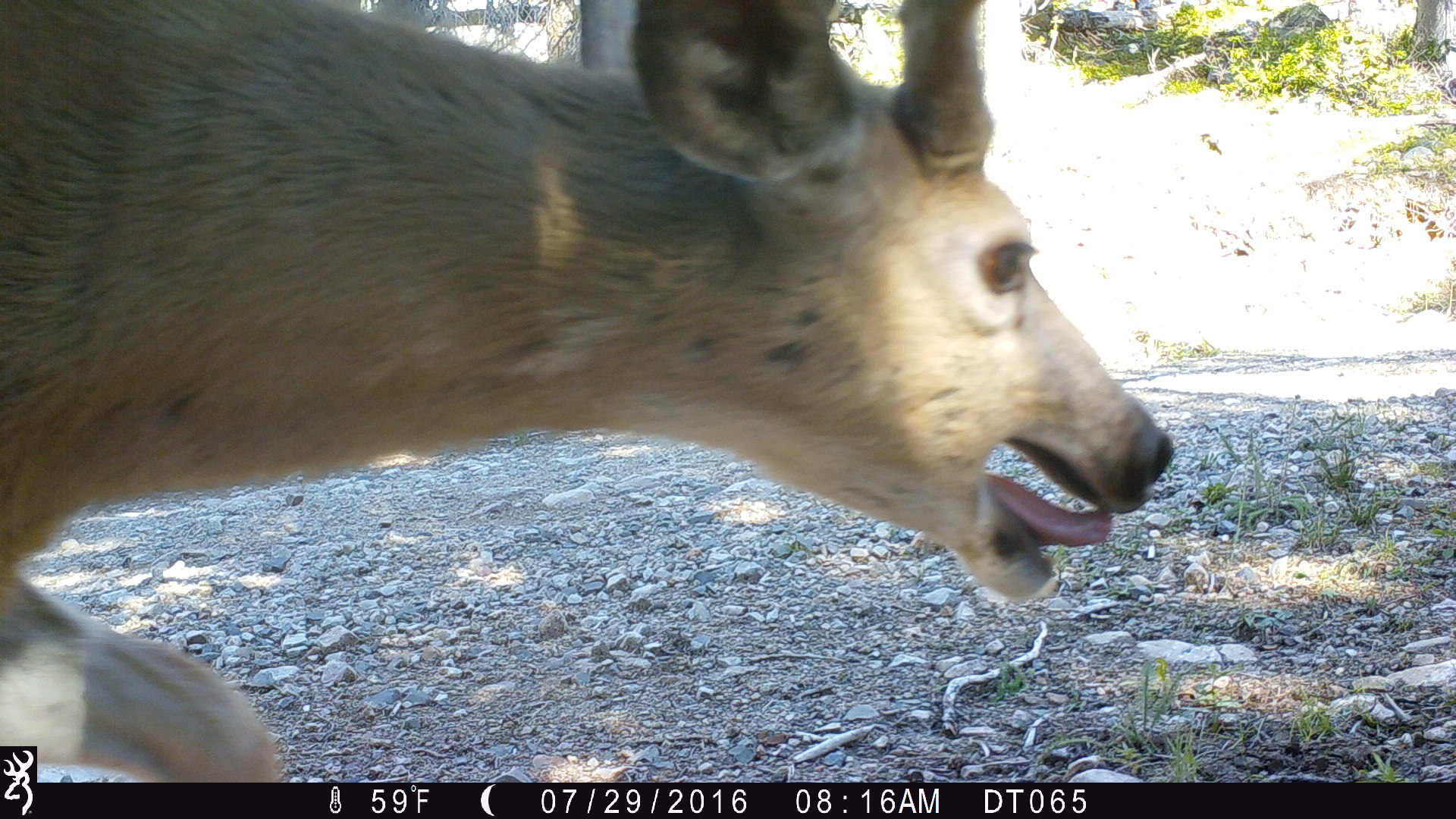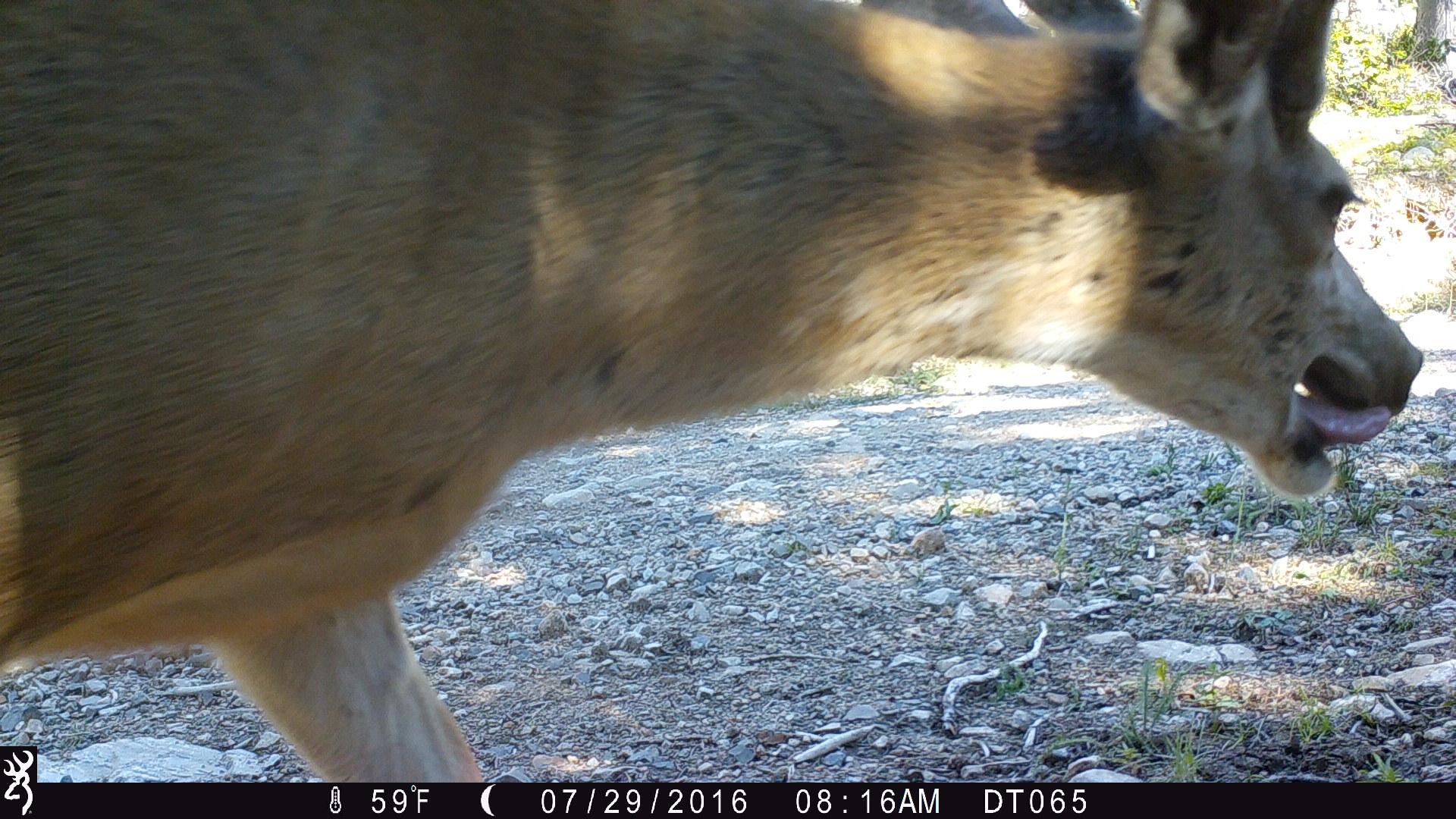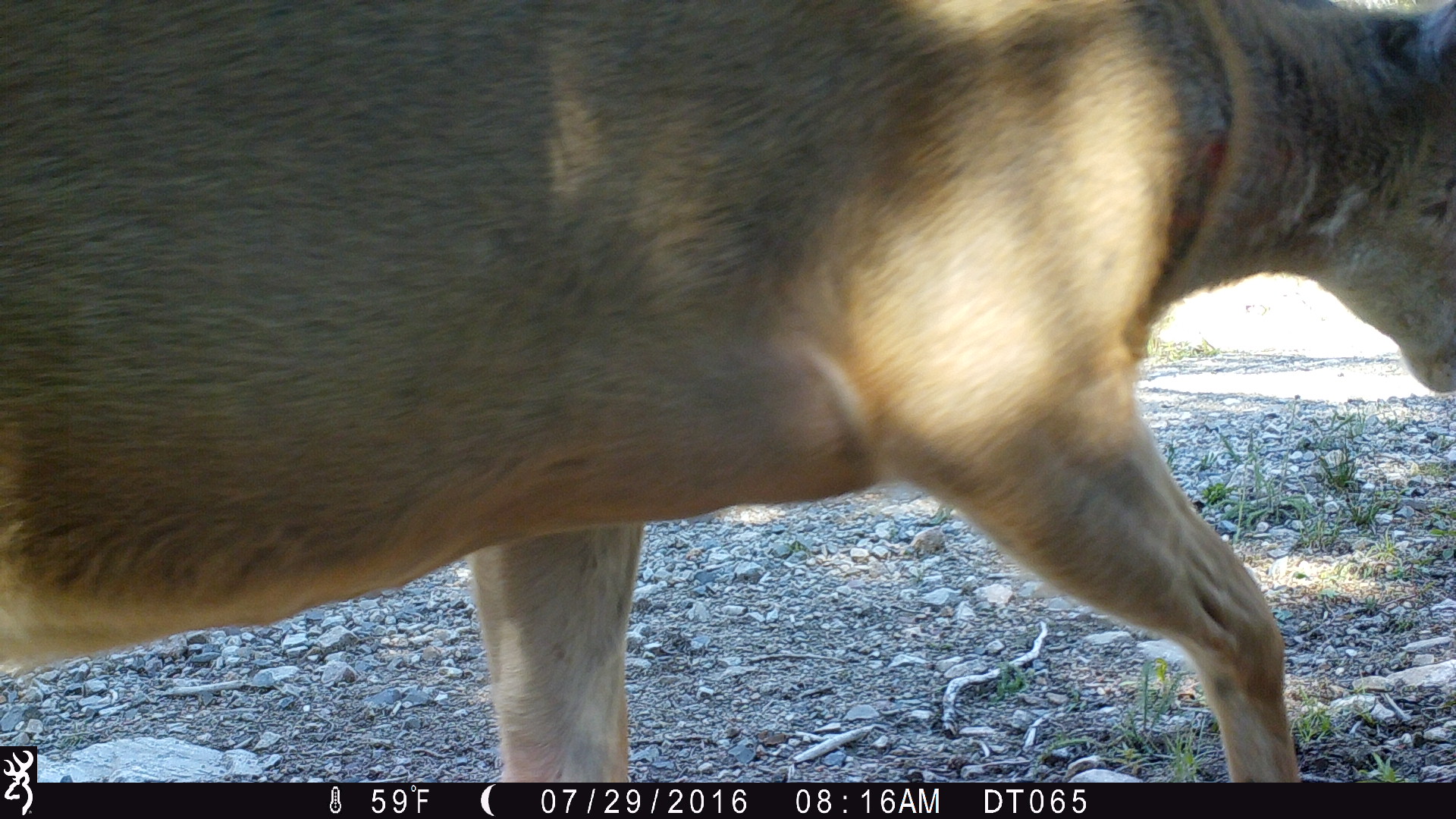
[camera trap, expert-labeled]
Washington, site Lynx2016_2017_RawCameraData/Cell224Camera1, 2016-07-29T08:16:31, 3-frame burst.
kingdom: Animalia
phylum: Chordata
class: Mammalia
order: Artiodactyla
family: Cervidae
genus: Odocoileus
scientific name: Odocoileus hemionus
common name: mule deer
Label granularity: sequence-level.